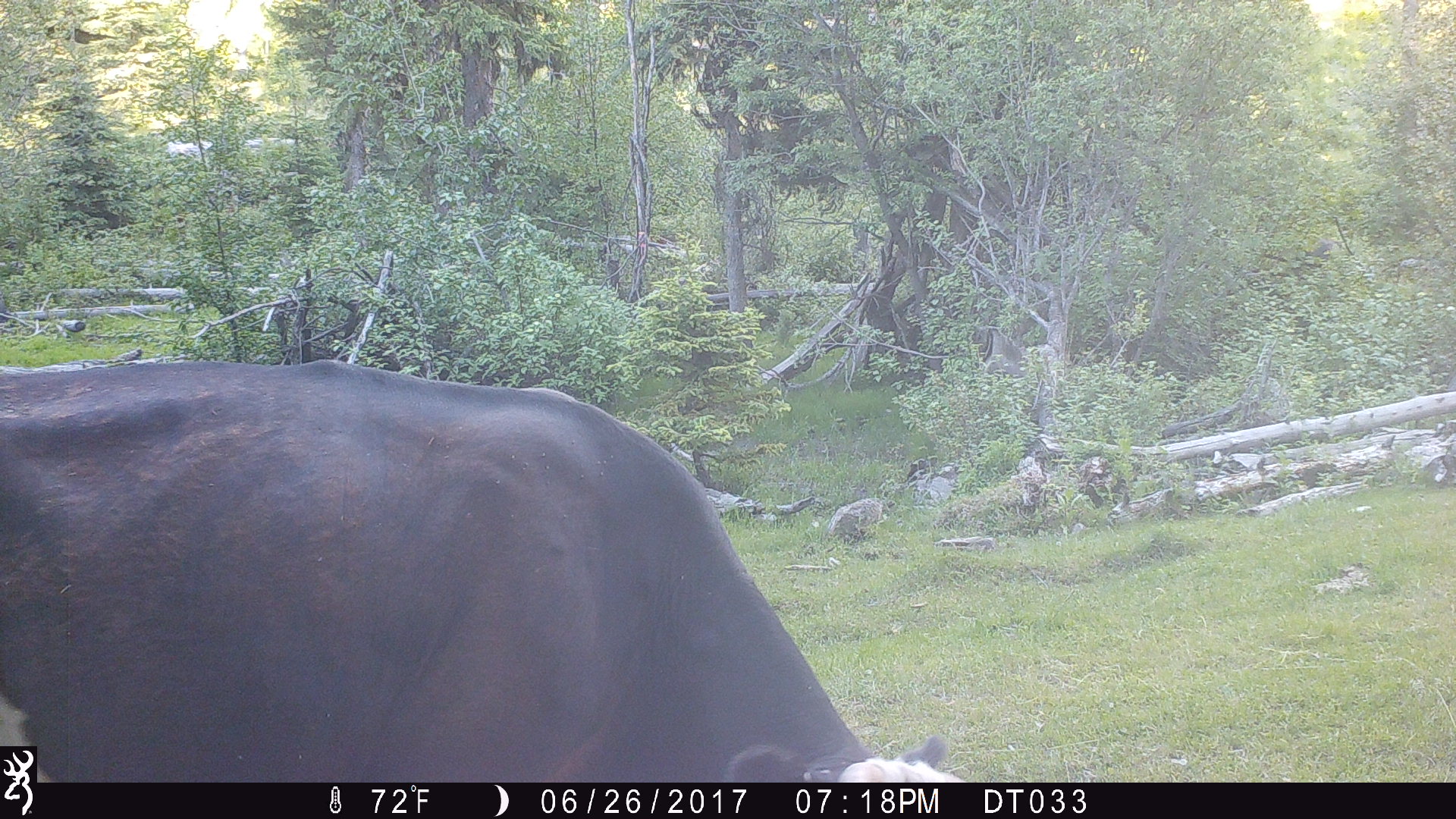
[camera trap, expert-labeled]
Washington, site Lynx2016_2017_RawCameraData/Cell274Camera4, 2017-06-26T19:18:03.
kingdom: Animalia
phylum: Chordata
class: Mammalia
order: Artiodactyla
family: Bovidae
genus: Bos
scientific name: Bos taurus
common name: domestic cattle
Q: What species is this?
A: Domestic cattle (Bos taurus).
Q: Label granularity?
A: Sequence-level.